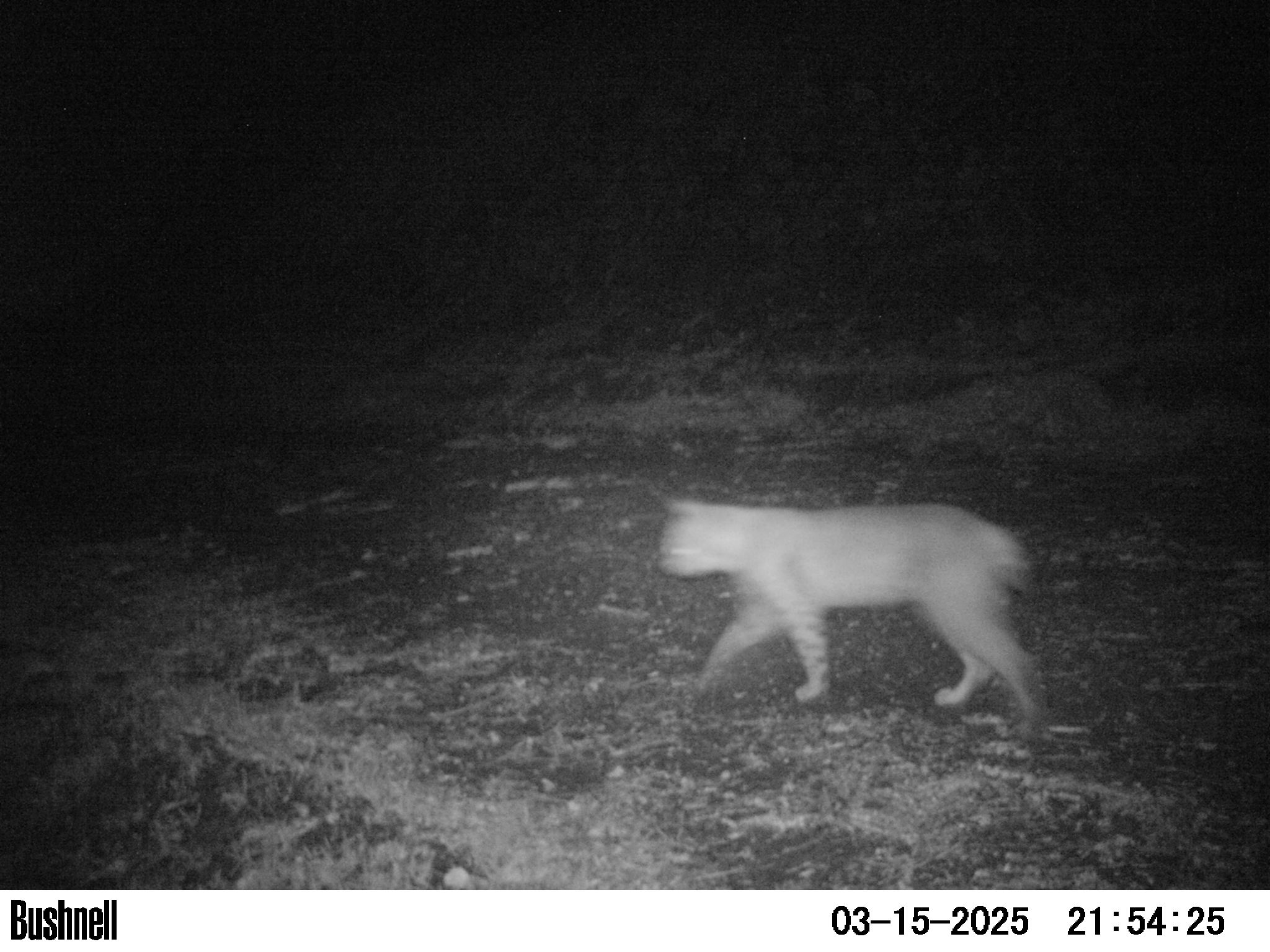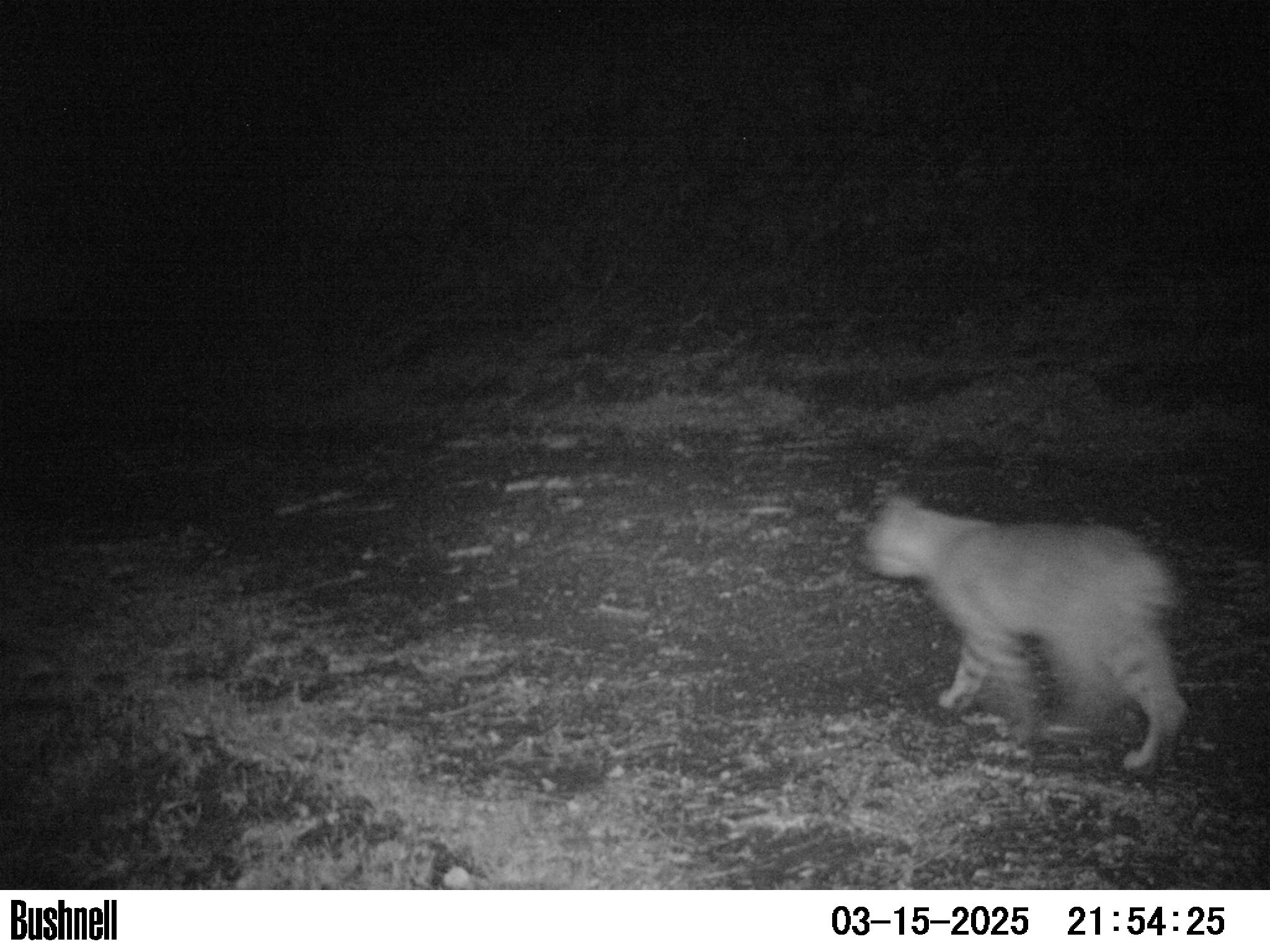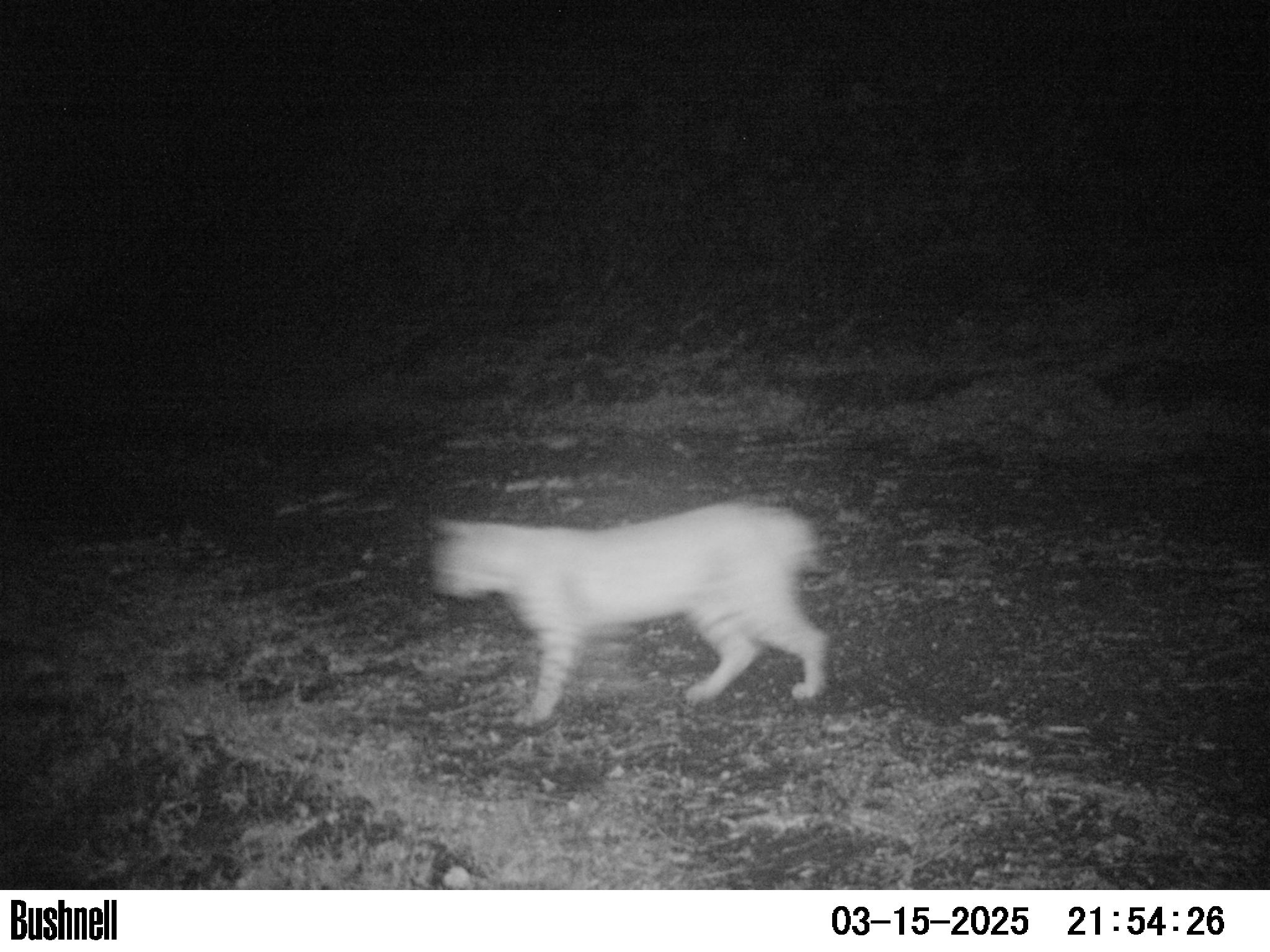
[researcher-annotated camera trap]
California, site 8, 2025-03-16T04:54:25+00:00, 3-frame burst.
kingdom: Animalia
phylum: Chordata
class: Mammalia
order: Carnivora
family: Felidae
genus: Lynx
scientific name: Lynx rufus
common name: bobcat